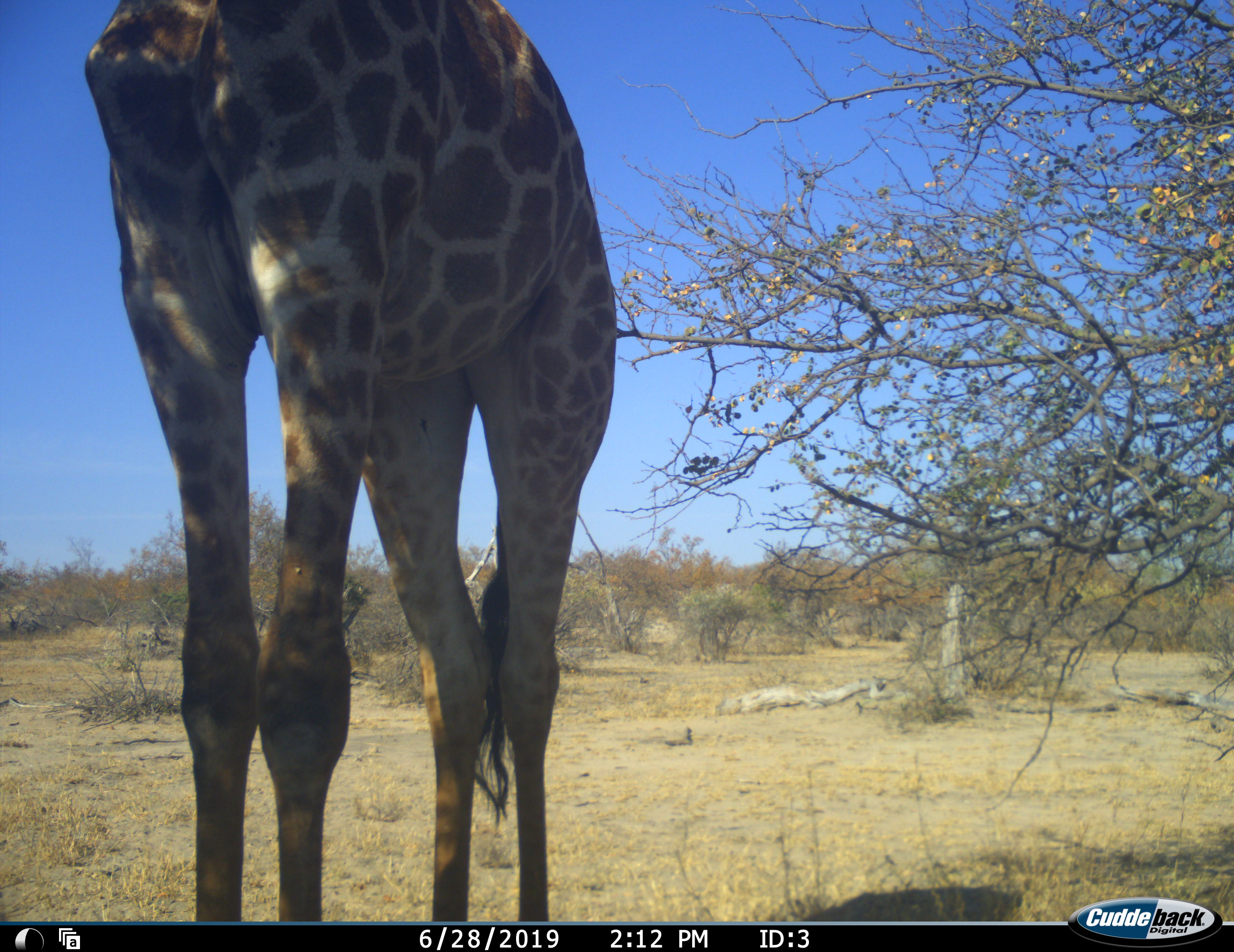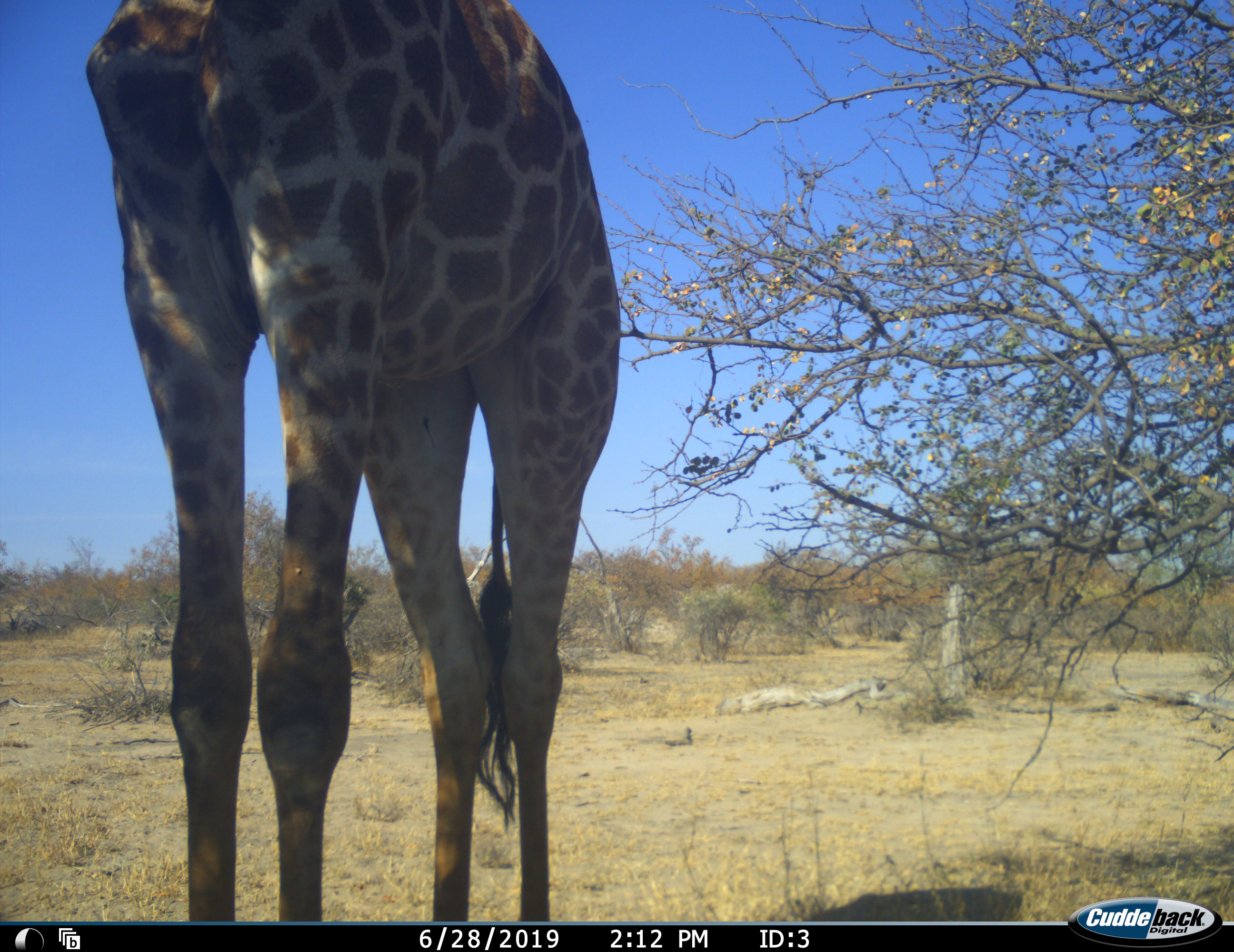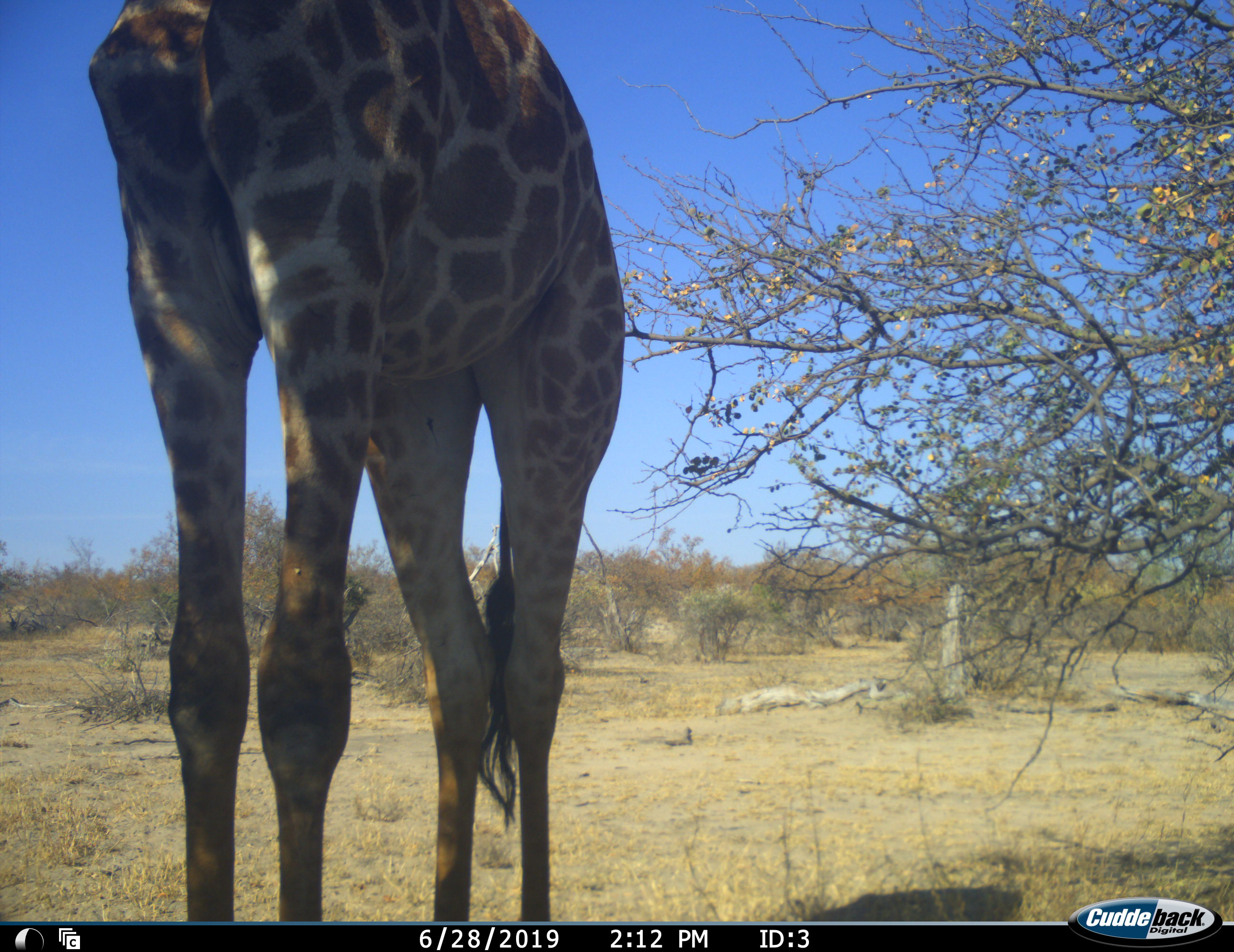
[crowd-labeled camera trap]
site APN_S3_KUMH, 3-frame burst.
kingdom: Animalia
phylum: Chordata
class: Mammalia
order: Artiodactyla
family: Giraffidae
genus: Giraffa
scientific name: Giraffa camelopardalis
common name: giraffe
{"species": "giraffe (Giraffa camelopardalis)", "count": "1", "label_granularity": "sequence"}